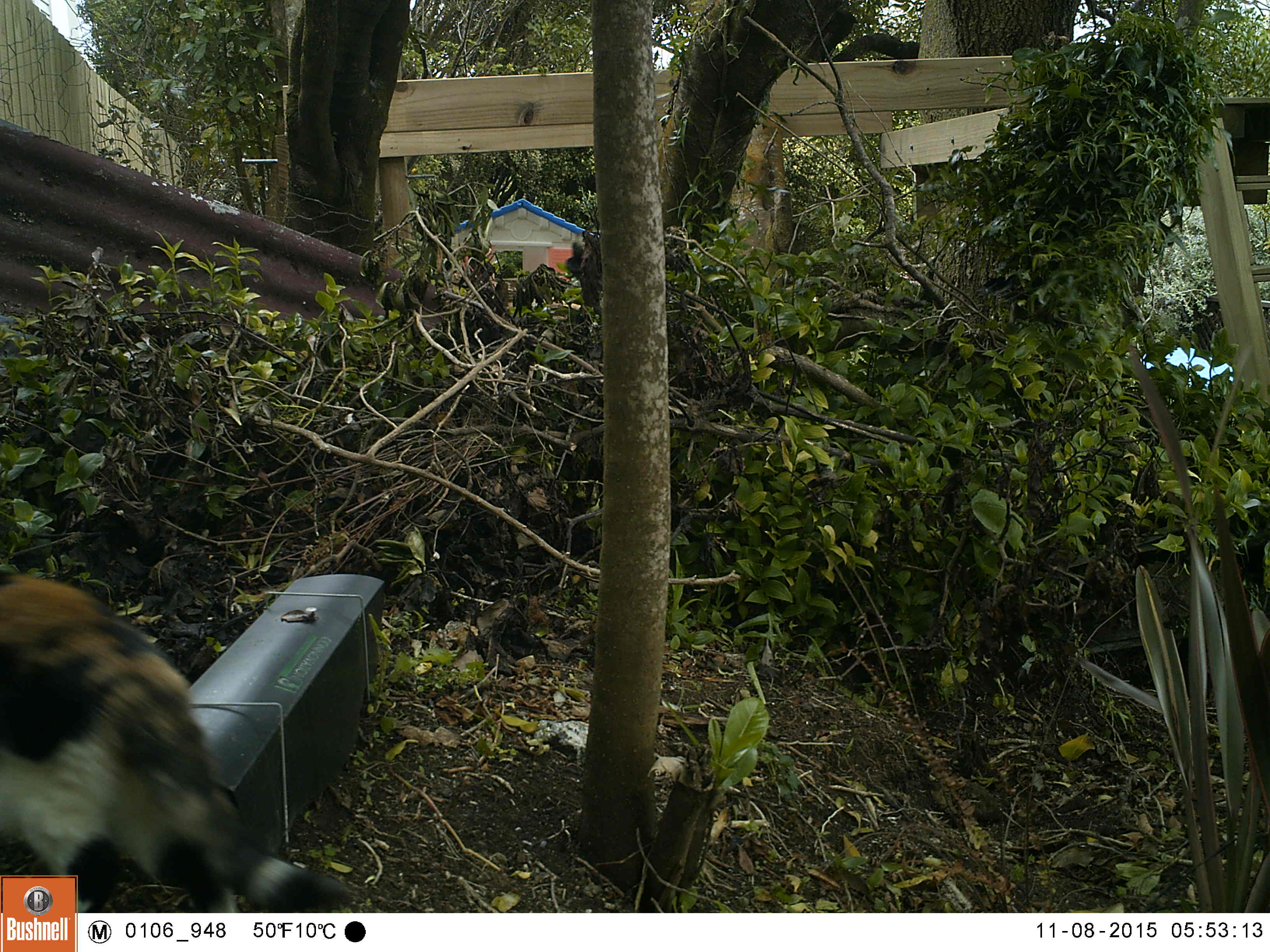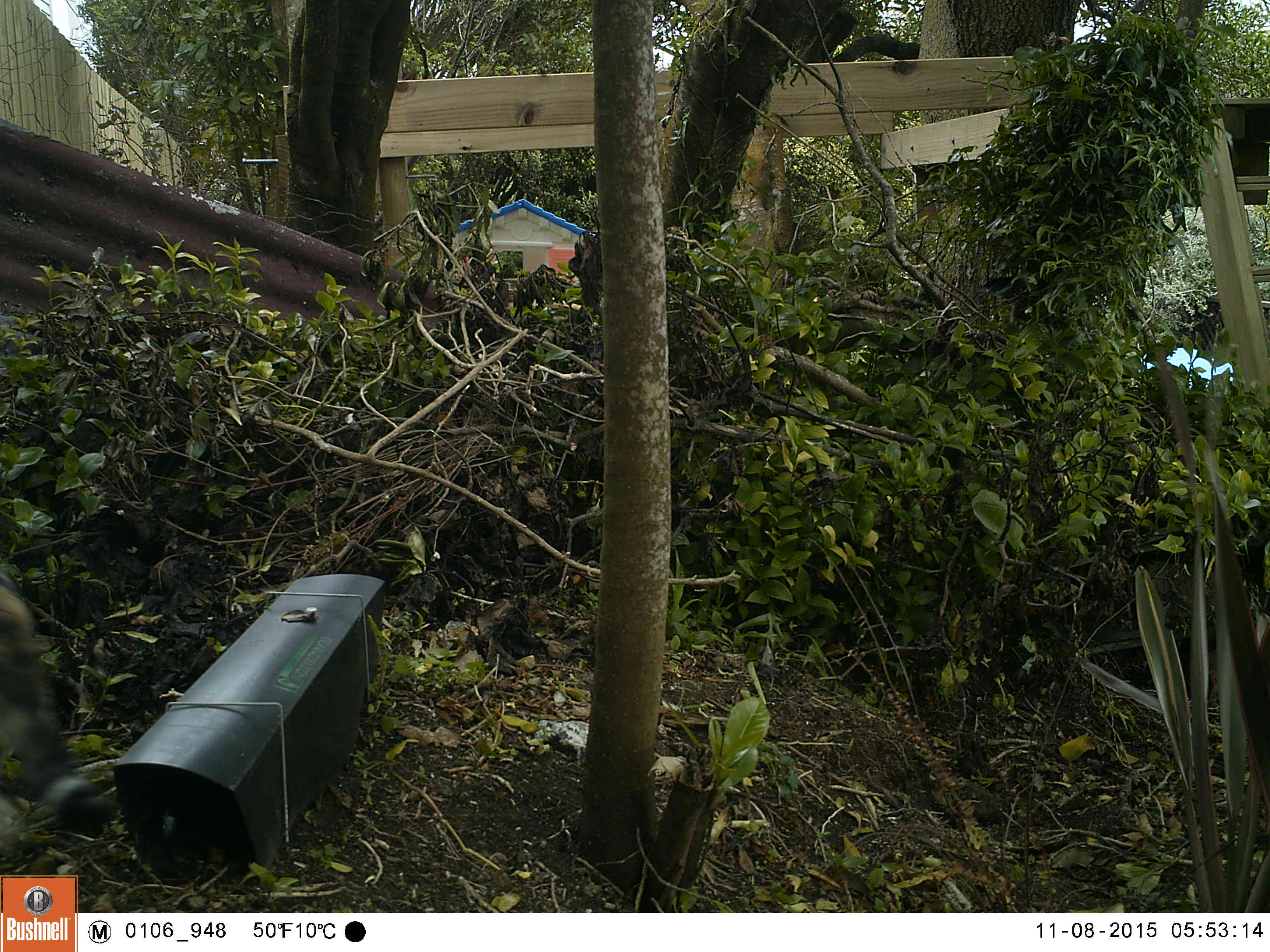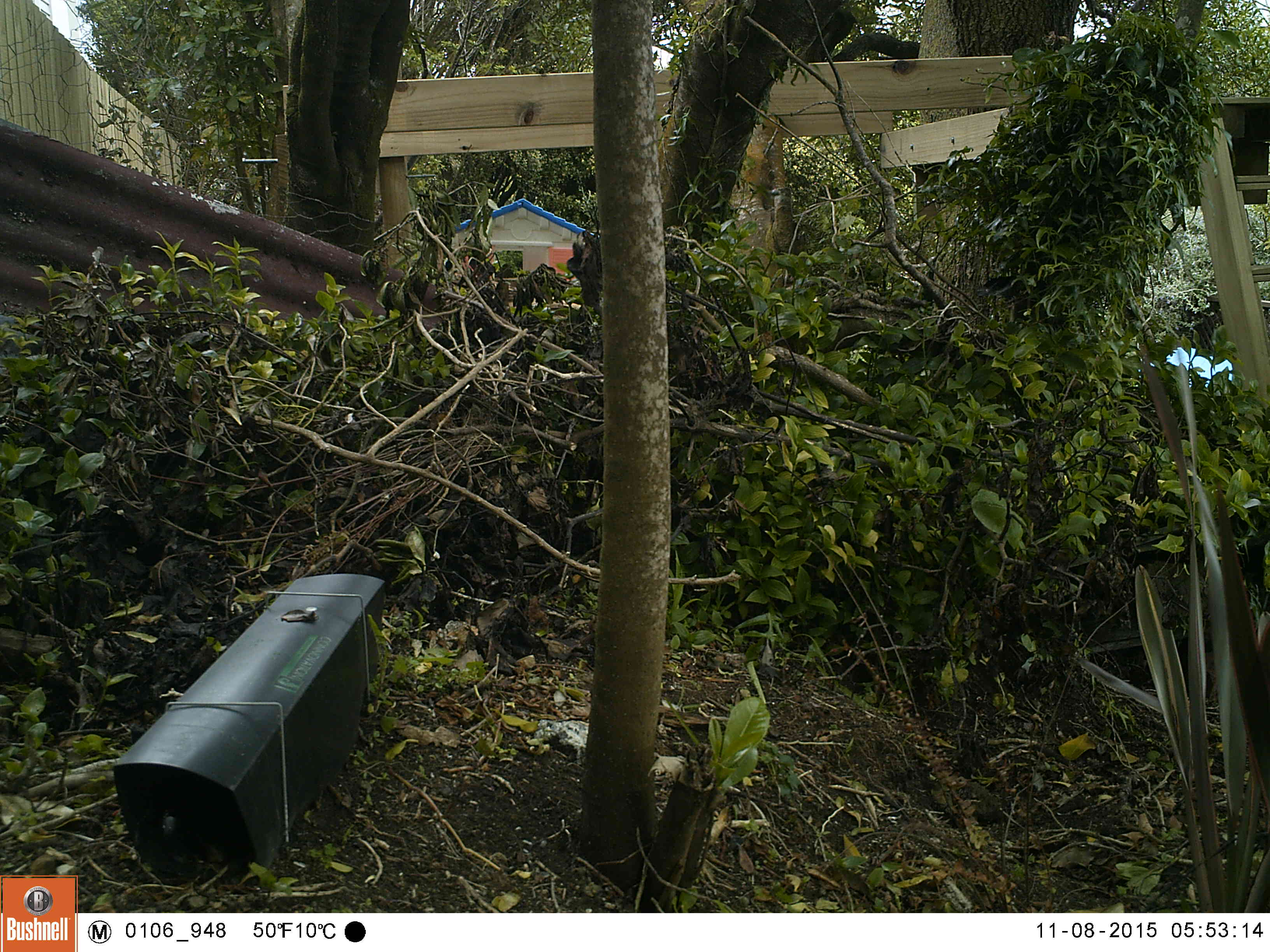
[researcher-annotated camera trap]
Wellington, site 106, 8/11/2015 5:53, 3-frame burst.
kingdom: Animalia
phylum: Chordata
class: Mammalia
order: Carnivora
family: Felidae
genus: Felis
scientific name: Felis catus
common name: cat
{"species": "cat (Felis catus)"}